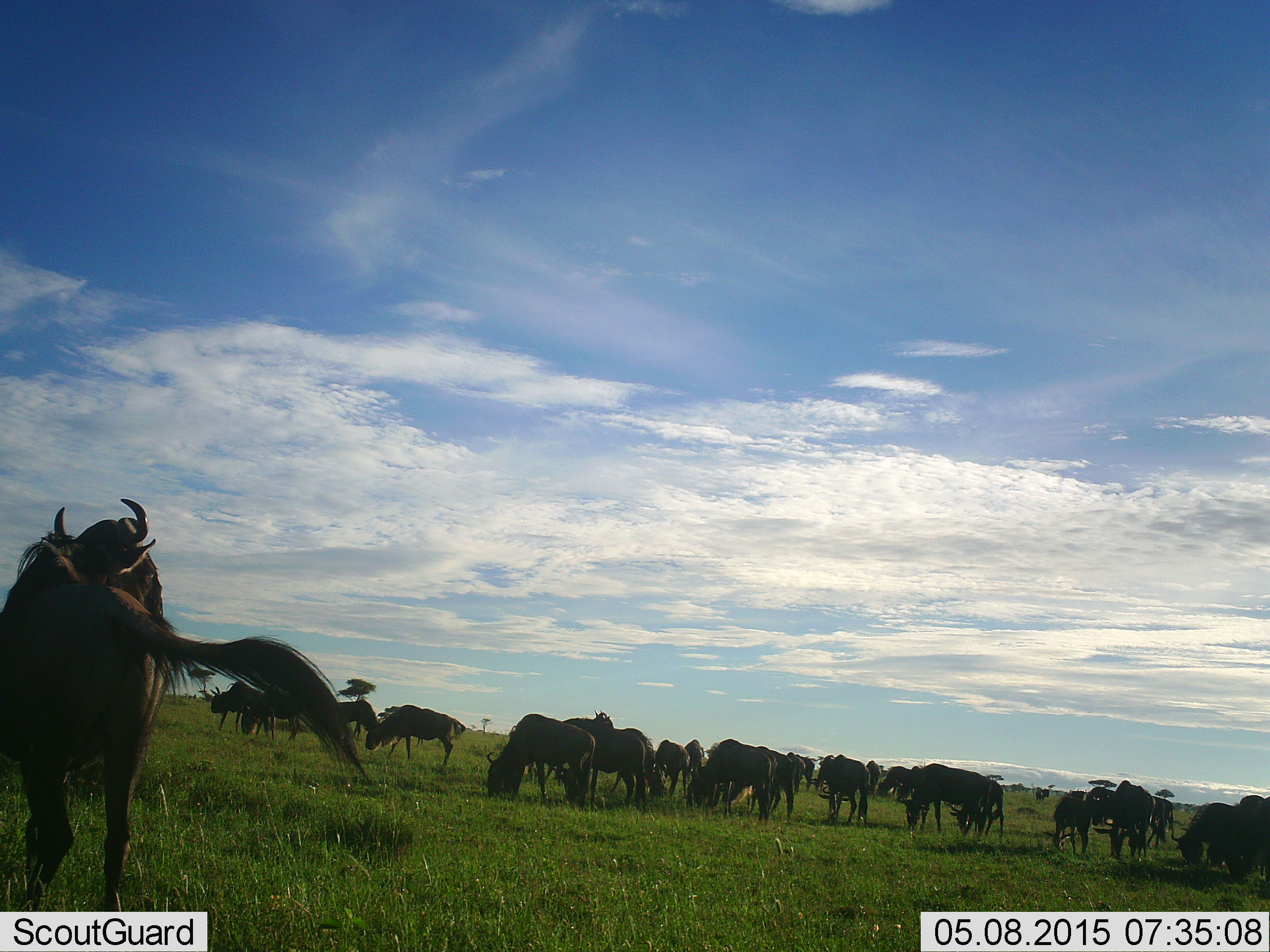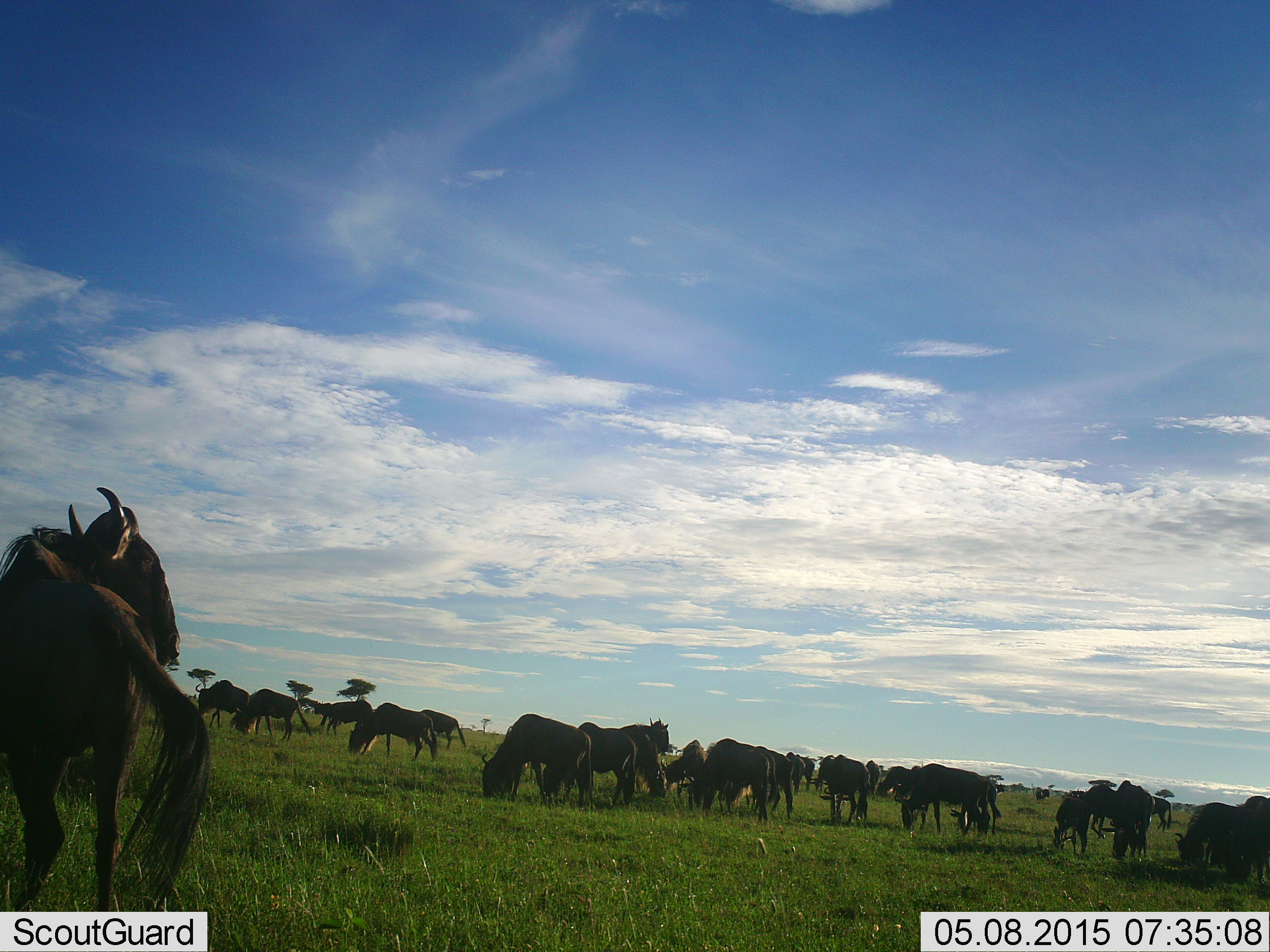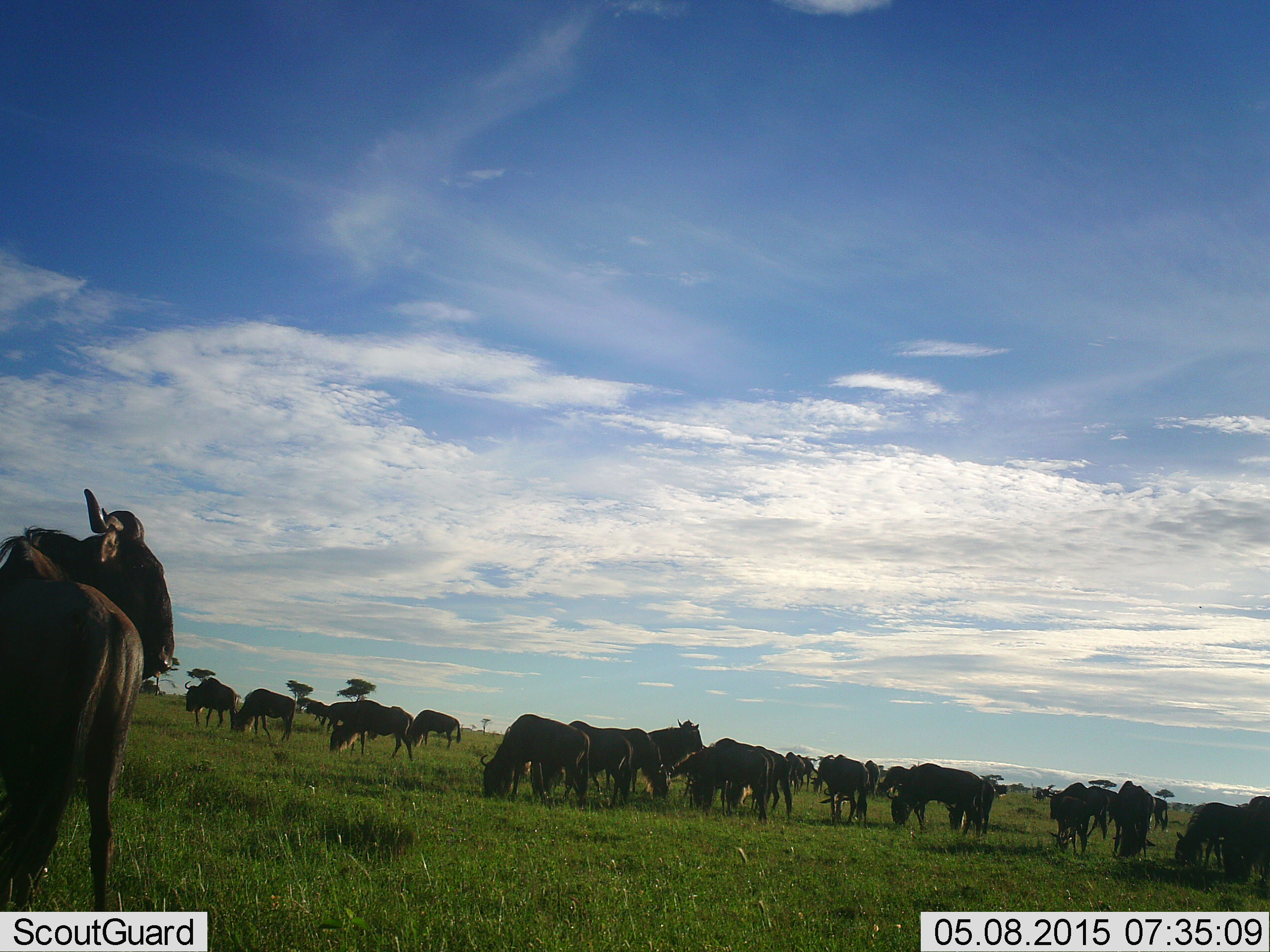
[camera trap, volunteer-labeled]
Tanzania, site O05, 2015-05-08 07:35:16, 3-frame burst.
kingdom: Animalia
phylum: Chordata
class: Mammalia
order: Artiodactyla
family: Bovidae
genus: Connochaetes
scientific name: Connochaetes taurinus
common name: blue wildebeest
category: wildebeest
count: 11-50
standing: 60%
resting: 20%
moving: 20%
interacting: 0%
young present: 0%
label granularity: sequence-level